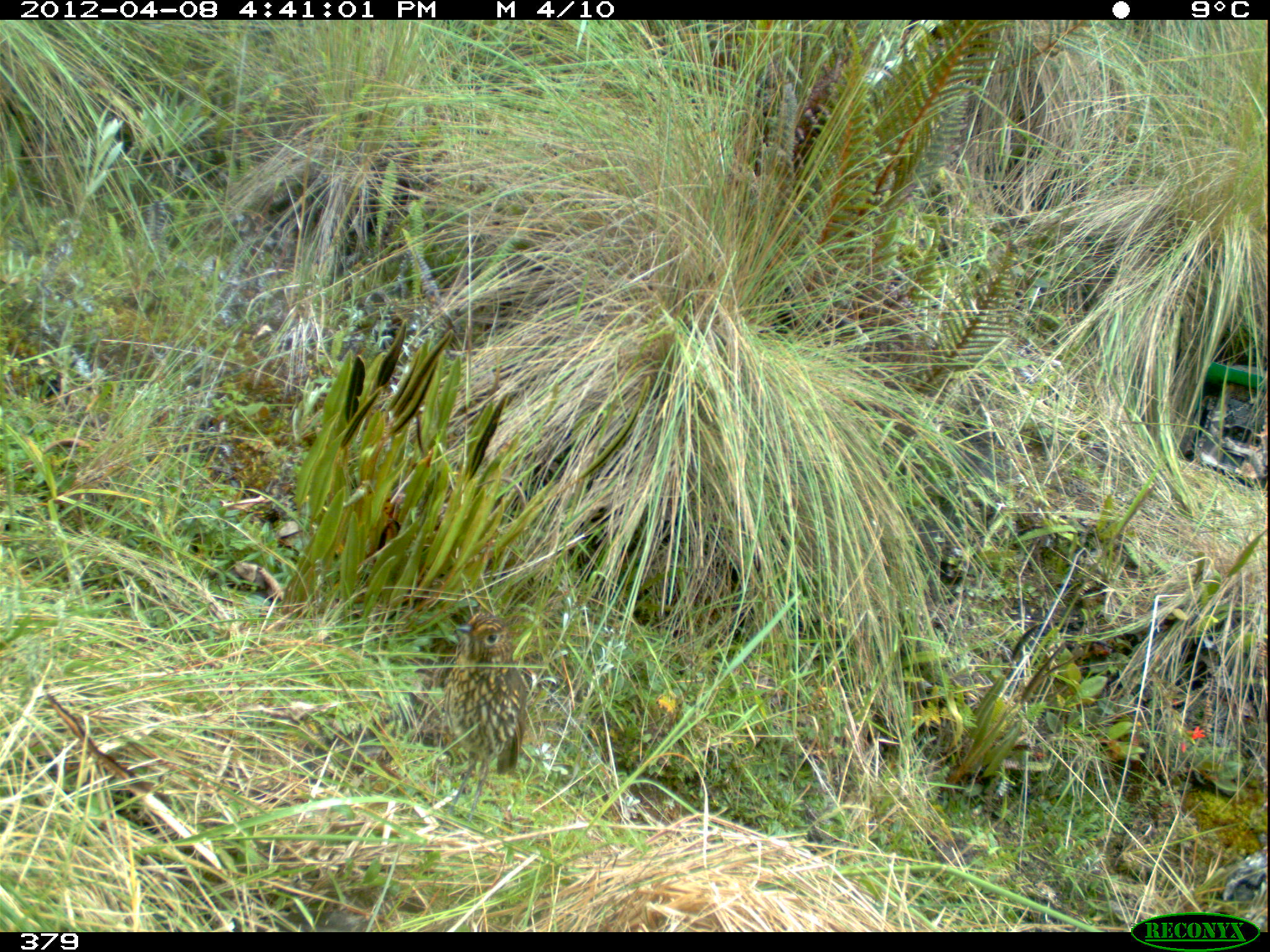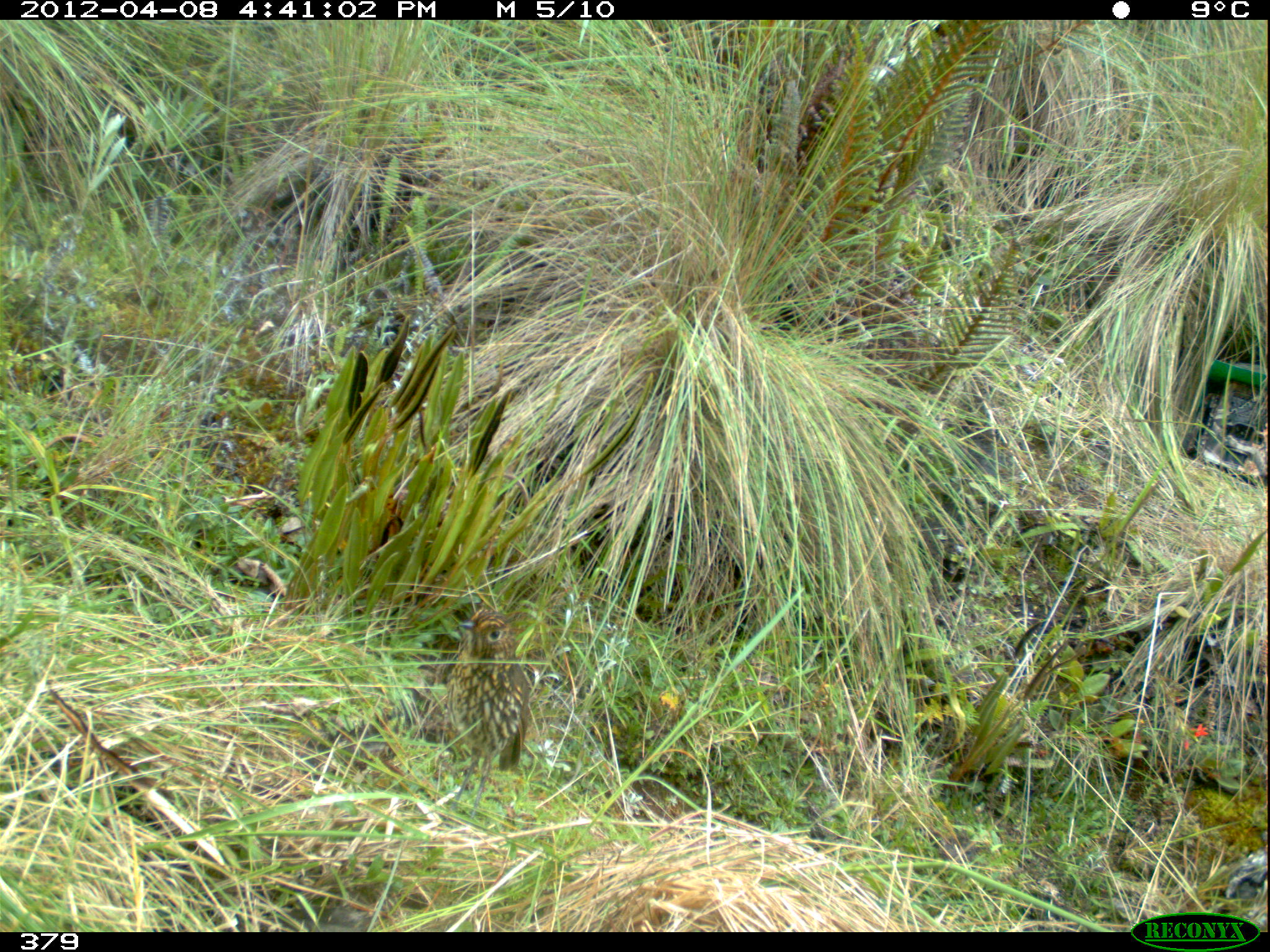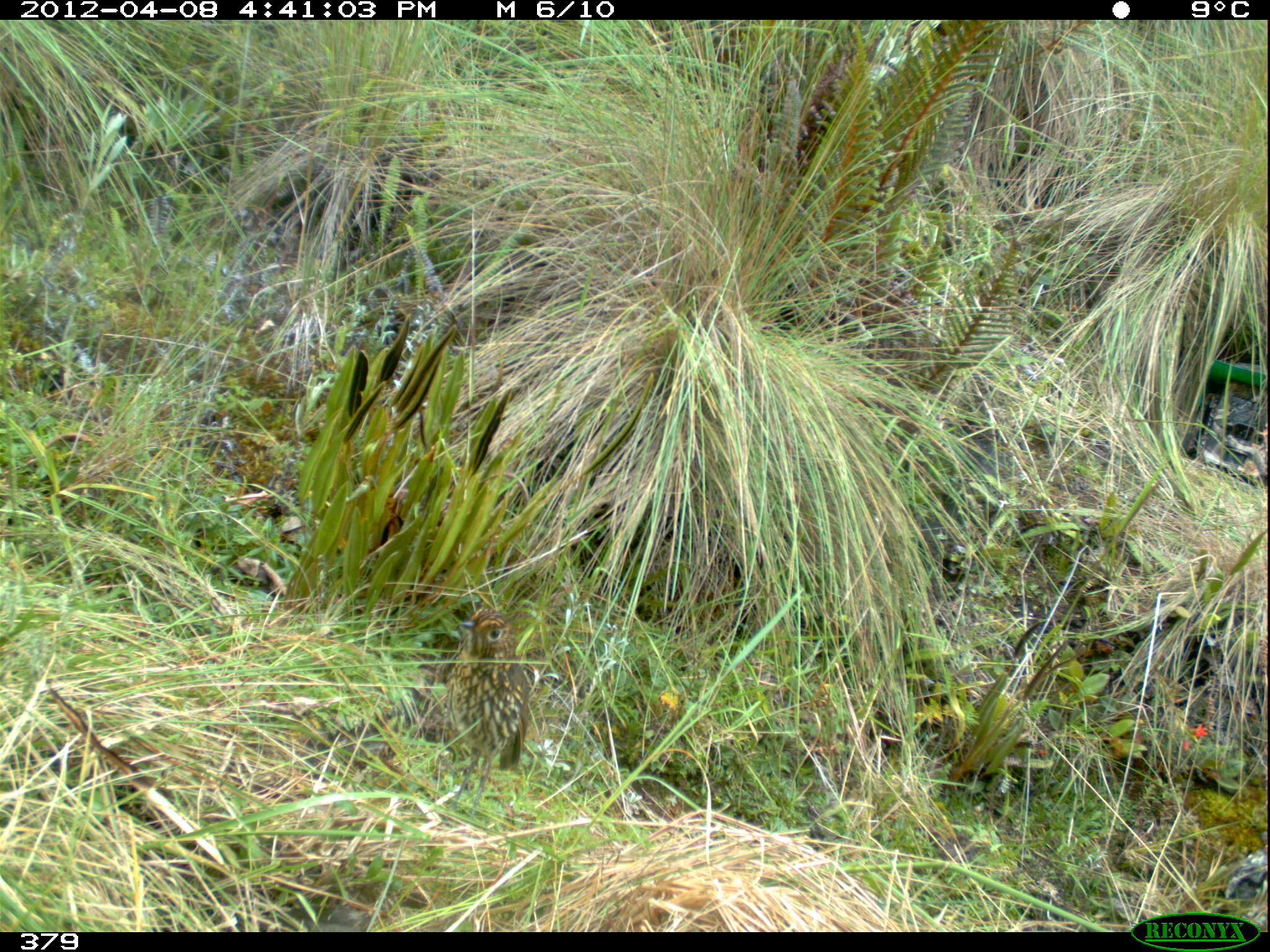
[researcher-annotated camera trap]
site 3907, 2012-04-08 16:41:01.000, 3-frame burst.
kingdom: Animalia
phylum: Chordata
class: Aves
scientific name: Aves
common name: bird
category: unknown bird